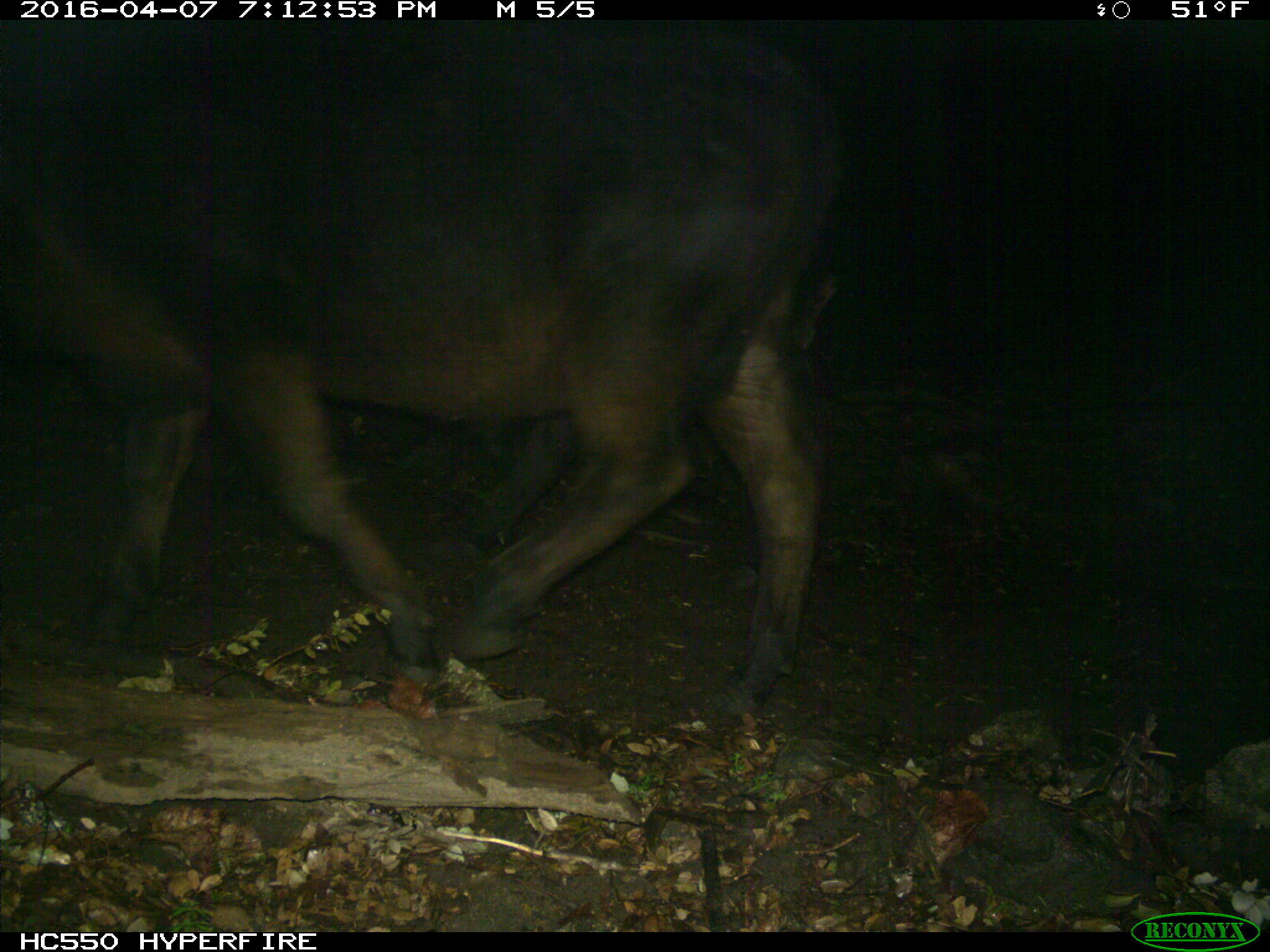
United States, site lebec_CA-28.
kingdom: Animalia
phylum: Chordata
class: Mammalia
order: Artiodactyla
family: Bovidae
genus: Bos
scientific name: Bos taurus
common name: domestic cow